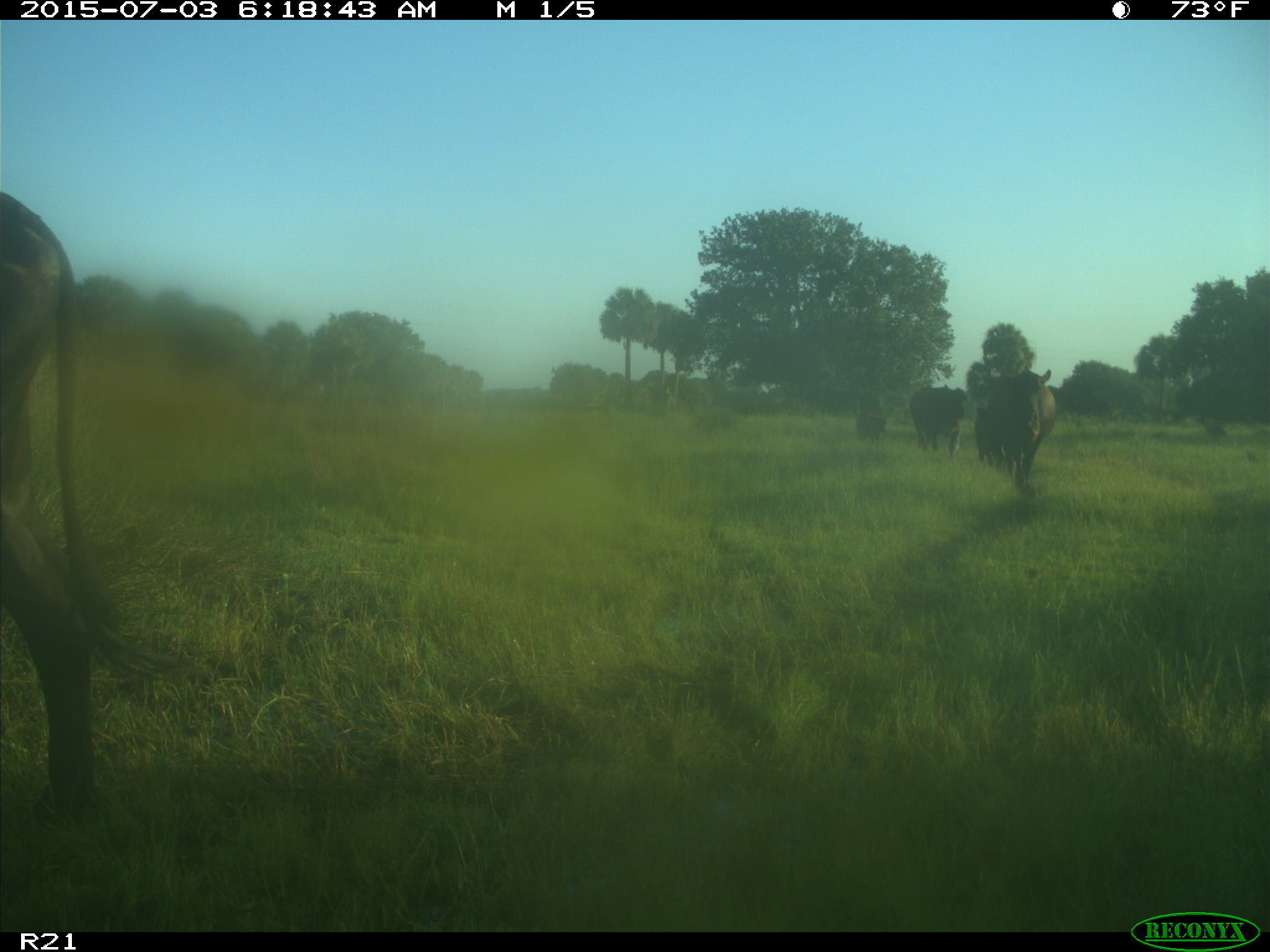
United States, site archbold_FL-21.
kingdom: Animalia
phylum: Chordata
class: Mammalia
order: Artiodactyla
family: Bovidae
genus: Bos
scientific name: Bos taurus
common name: domestic cow